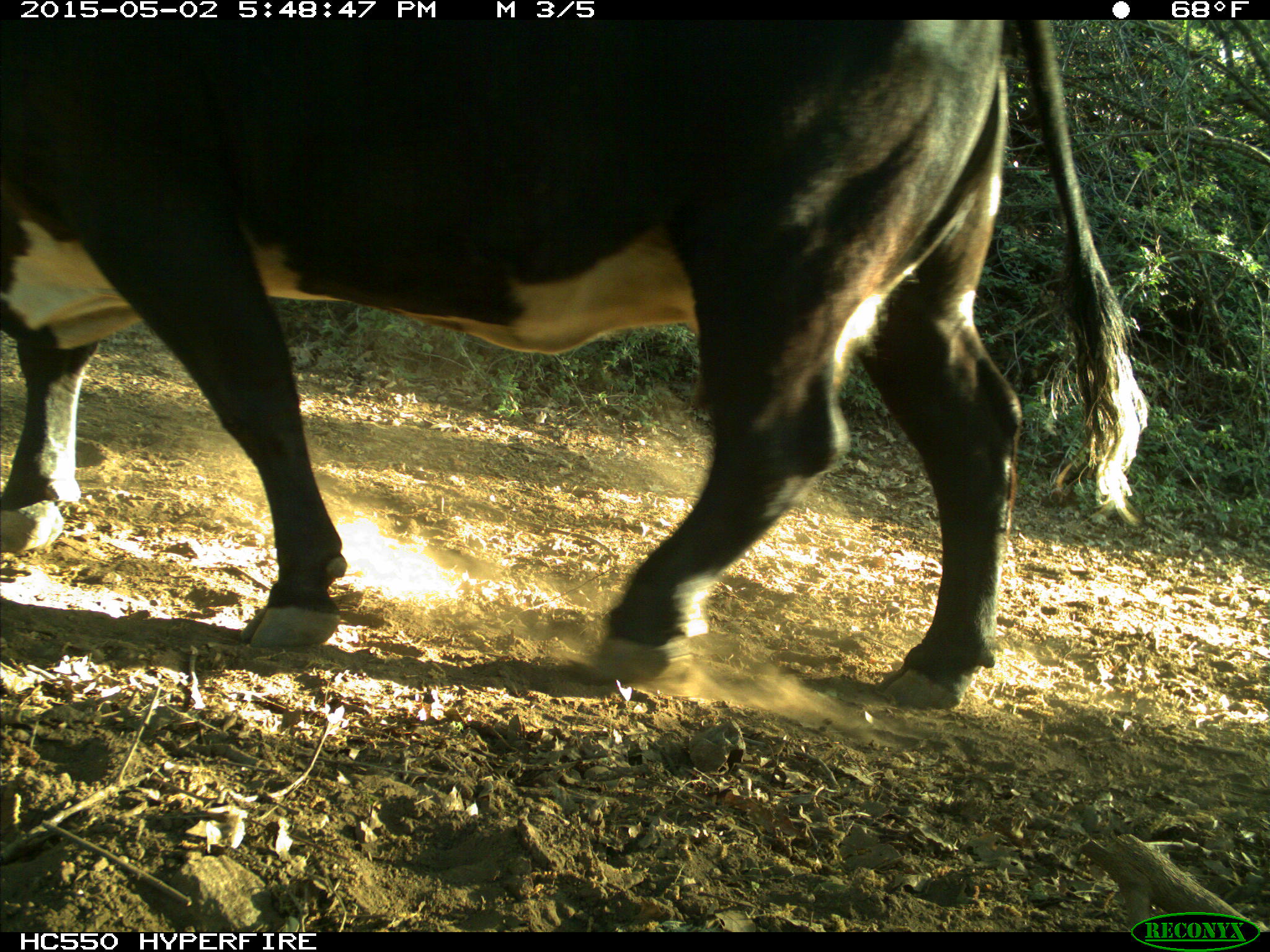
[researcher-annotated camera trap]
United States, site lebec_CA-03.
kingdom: Animalia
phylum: Chordata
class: Mammalia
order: Artiodactyla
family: Bovidae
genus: Bos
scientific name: Bos taurus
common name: domestic cow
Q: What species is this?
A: Bos taurus (domestic cow).